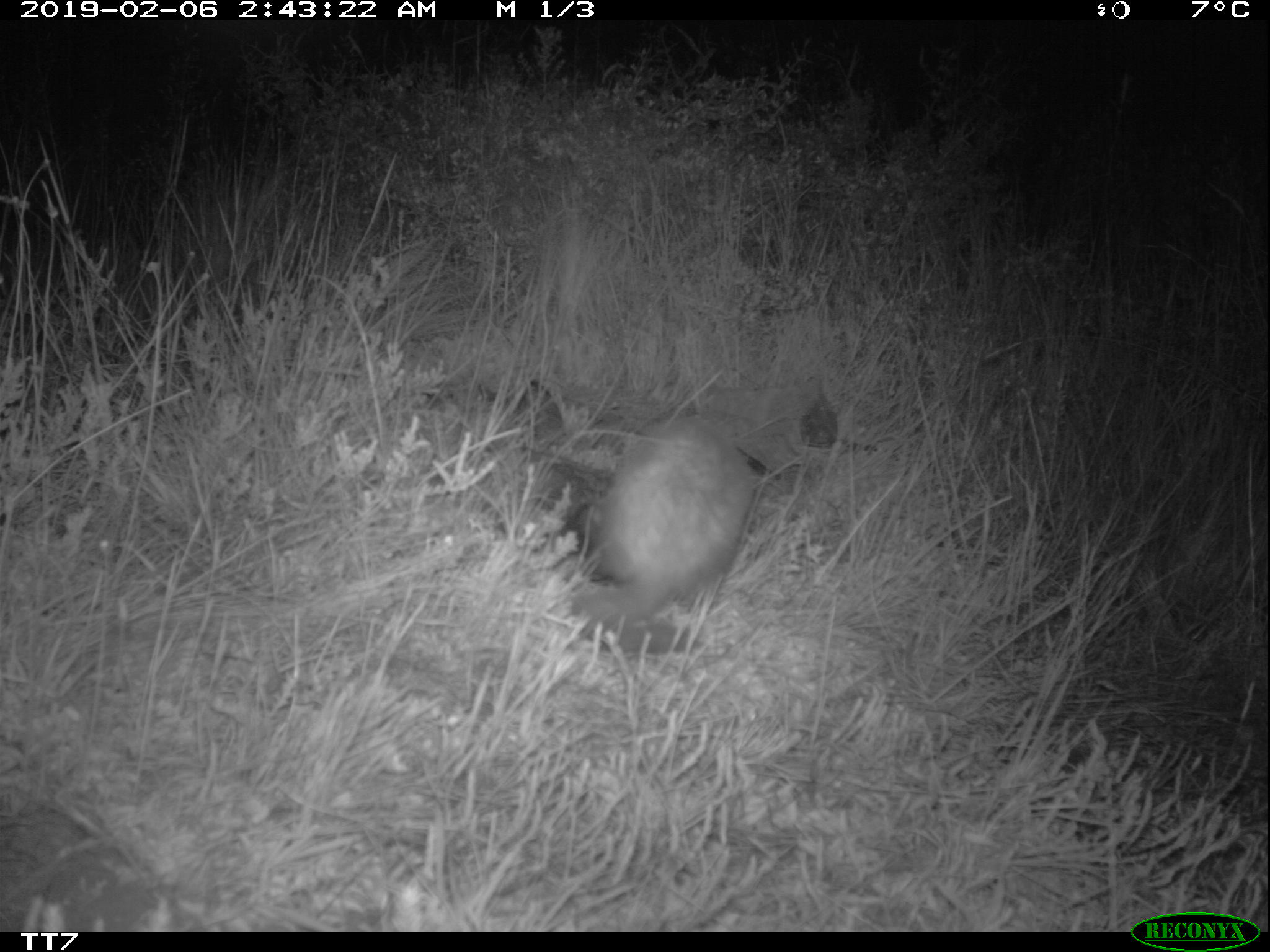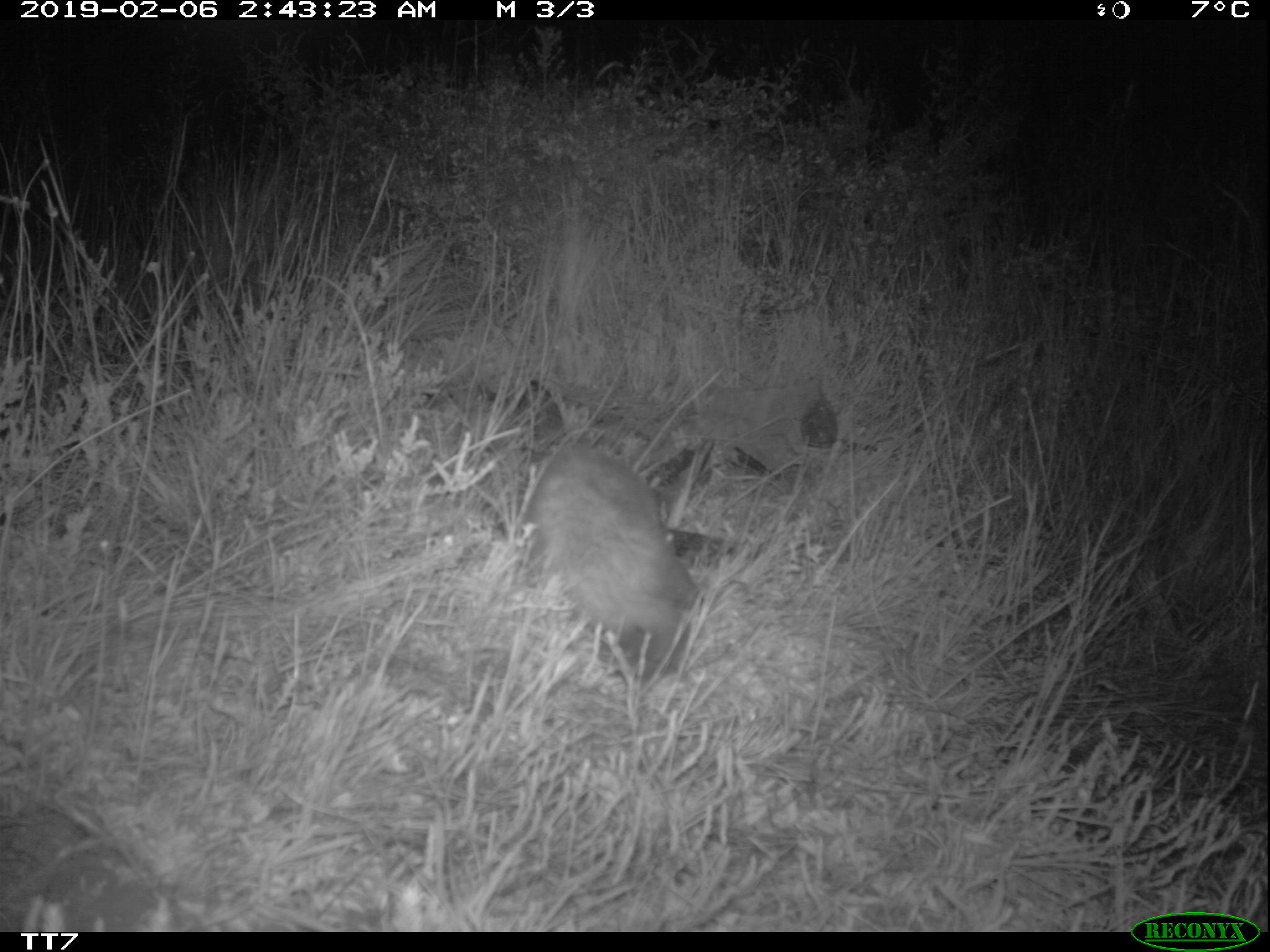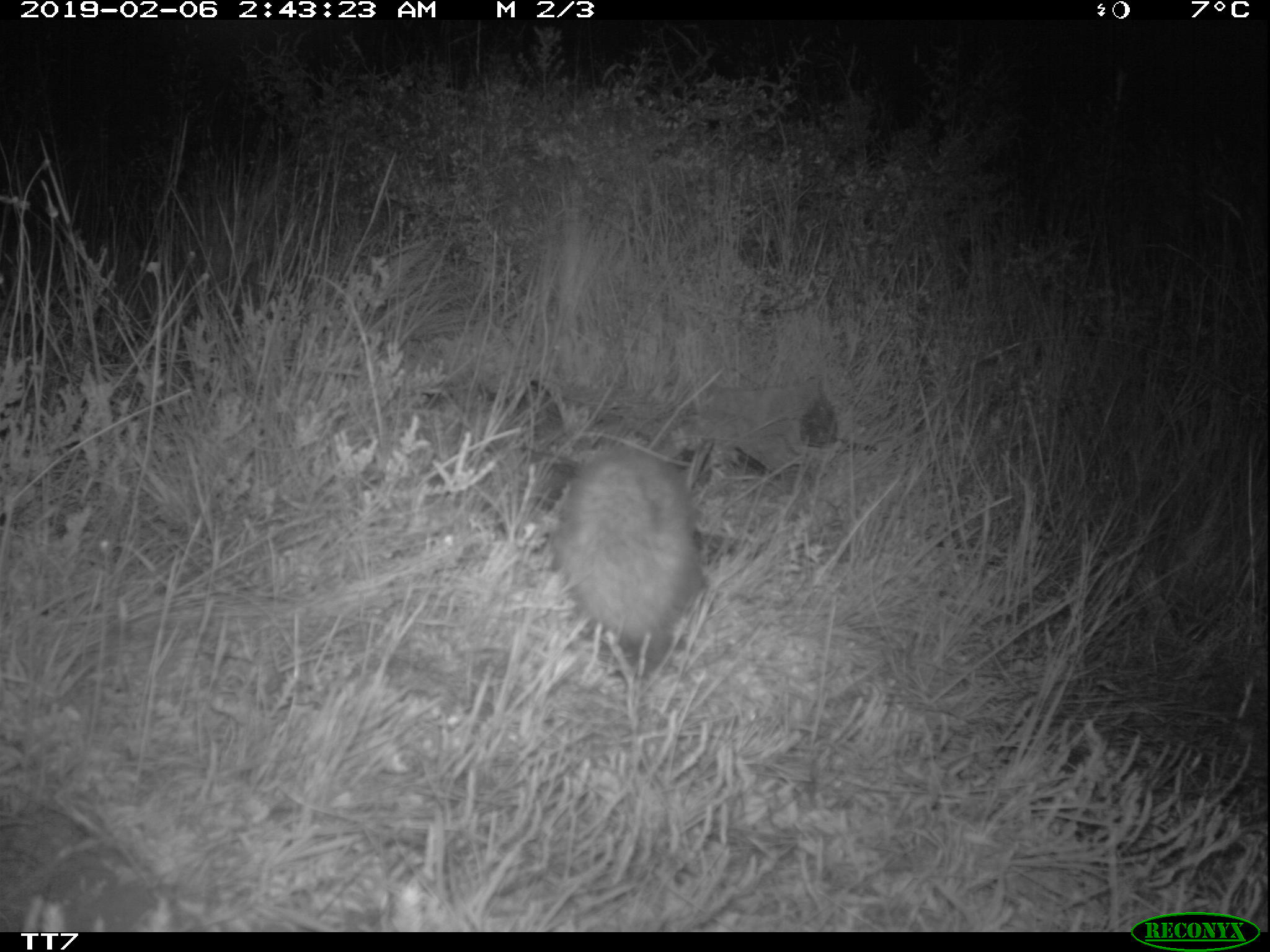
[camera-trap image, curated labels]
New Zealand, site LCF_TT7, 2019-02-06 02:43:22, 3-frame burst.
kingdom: Animalia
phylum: Chordata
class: Mammalia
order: Carnivora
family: Mustelidae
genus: Mustela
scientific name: Mustela furo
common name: ferret